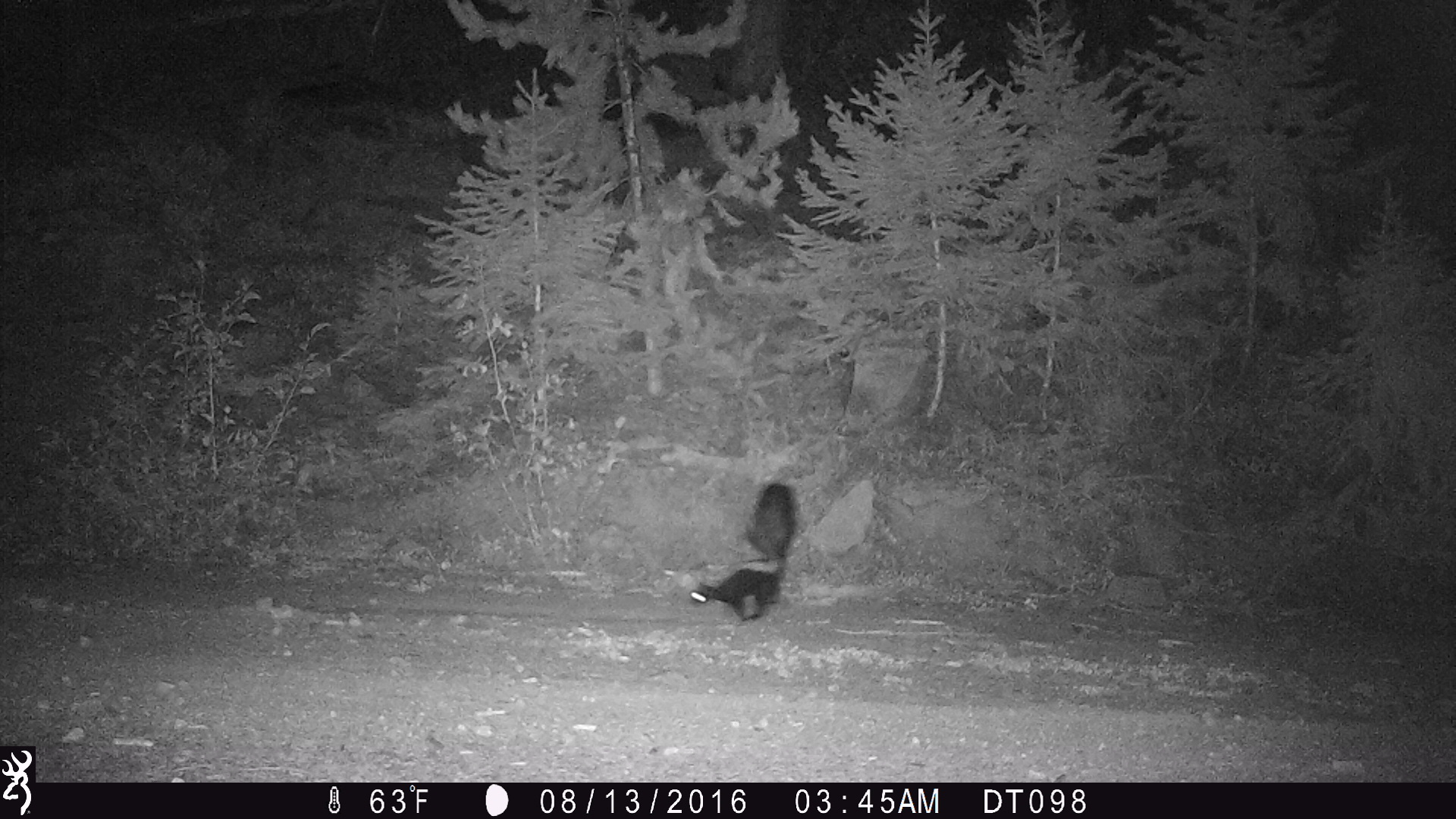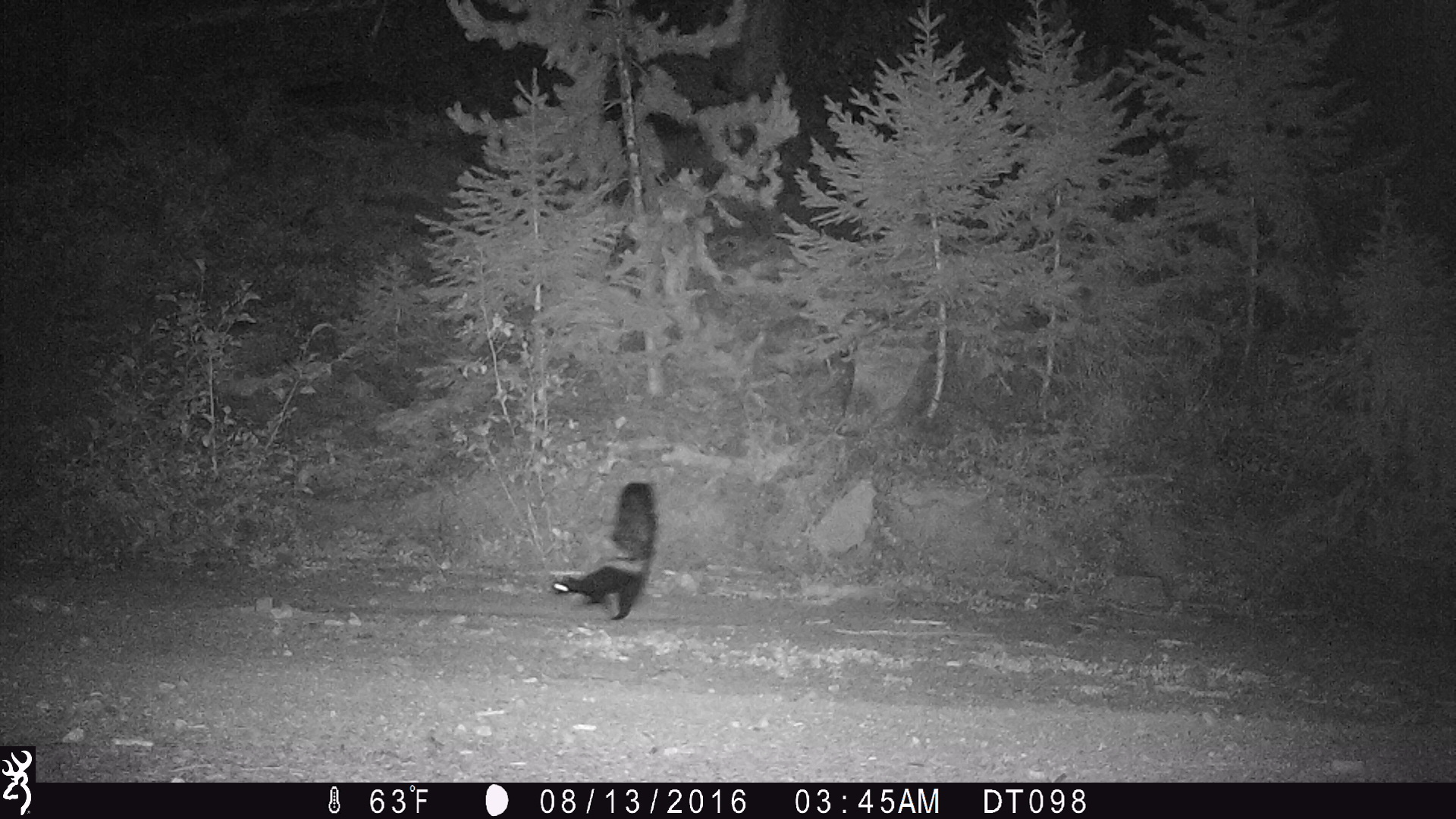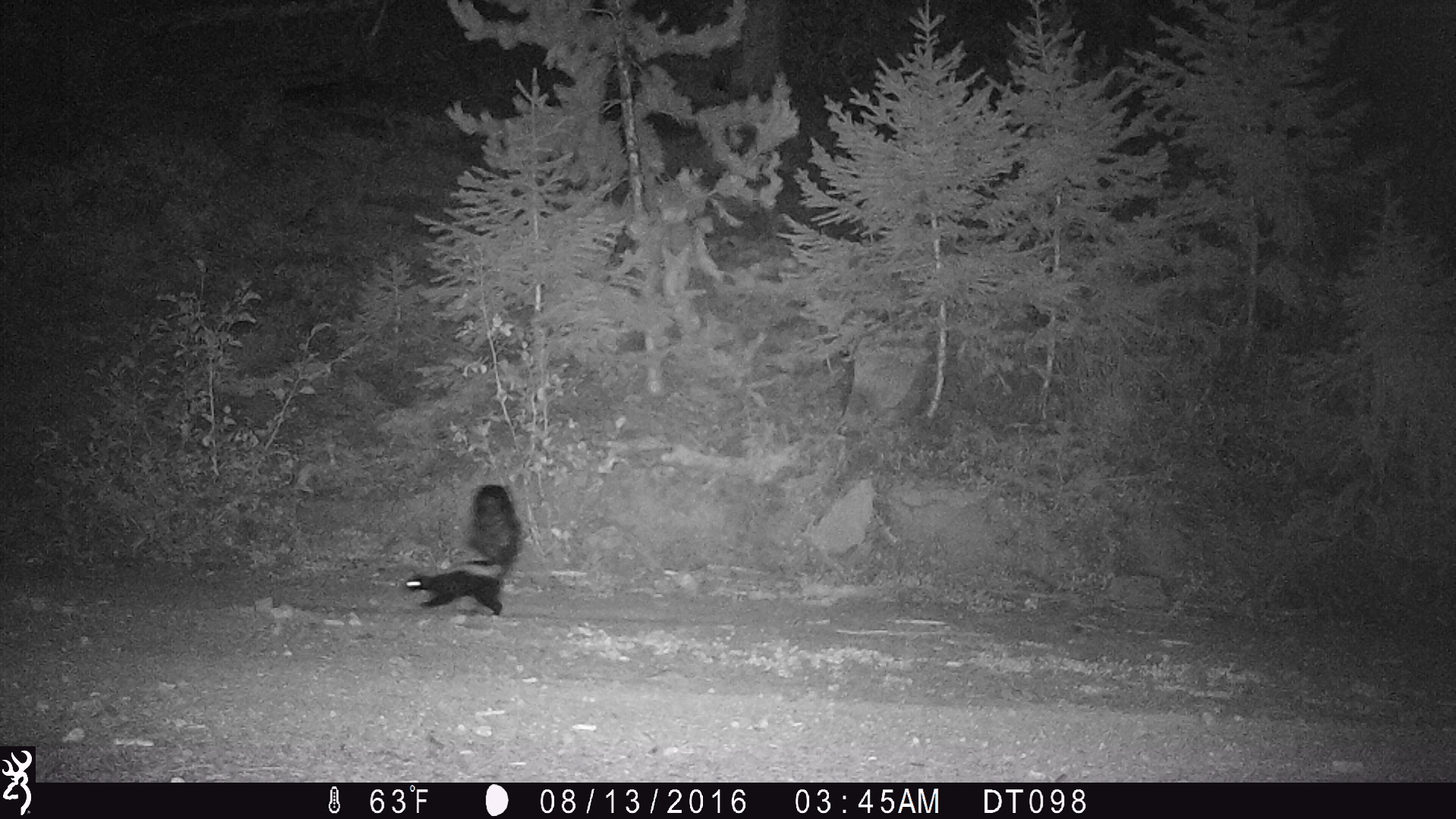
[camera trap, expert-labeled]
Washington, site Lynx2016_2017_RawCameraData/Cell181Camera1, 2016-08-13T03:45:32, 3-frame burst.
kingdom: Animalia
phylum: Chordata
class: Mammalia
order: Carnivora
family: Mephitidae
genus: Mephitis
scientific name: Mephitis mephitis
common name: striped skunk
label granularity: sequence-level